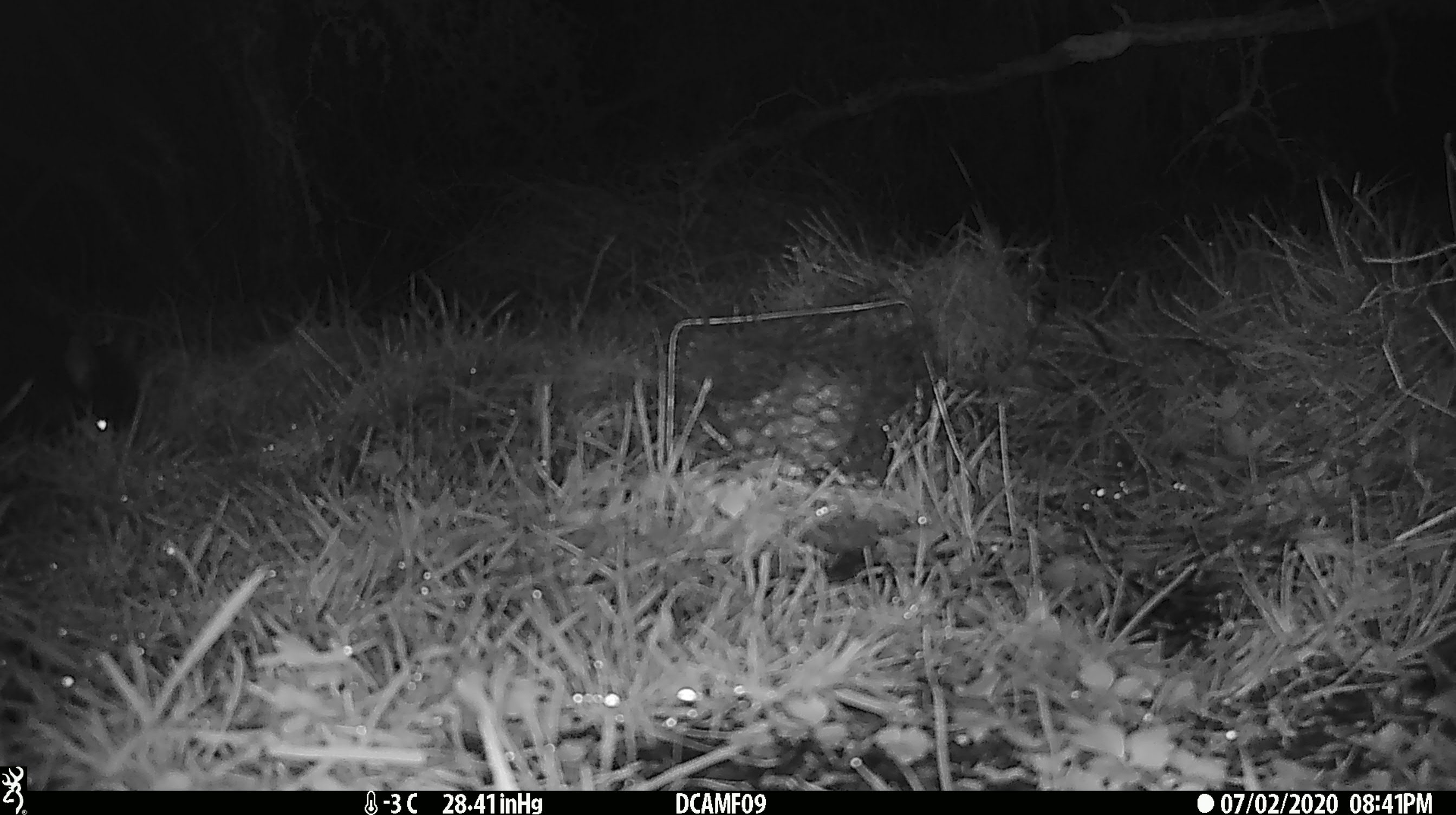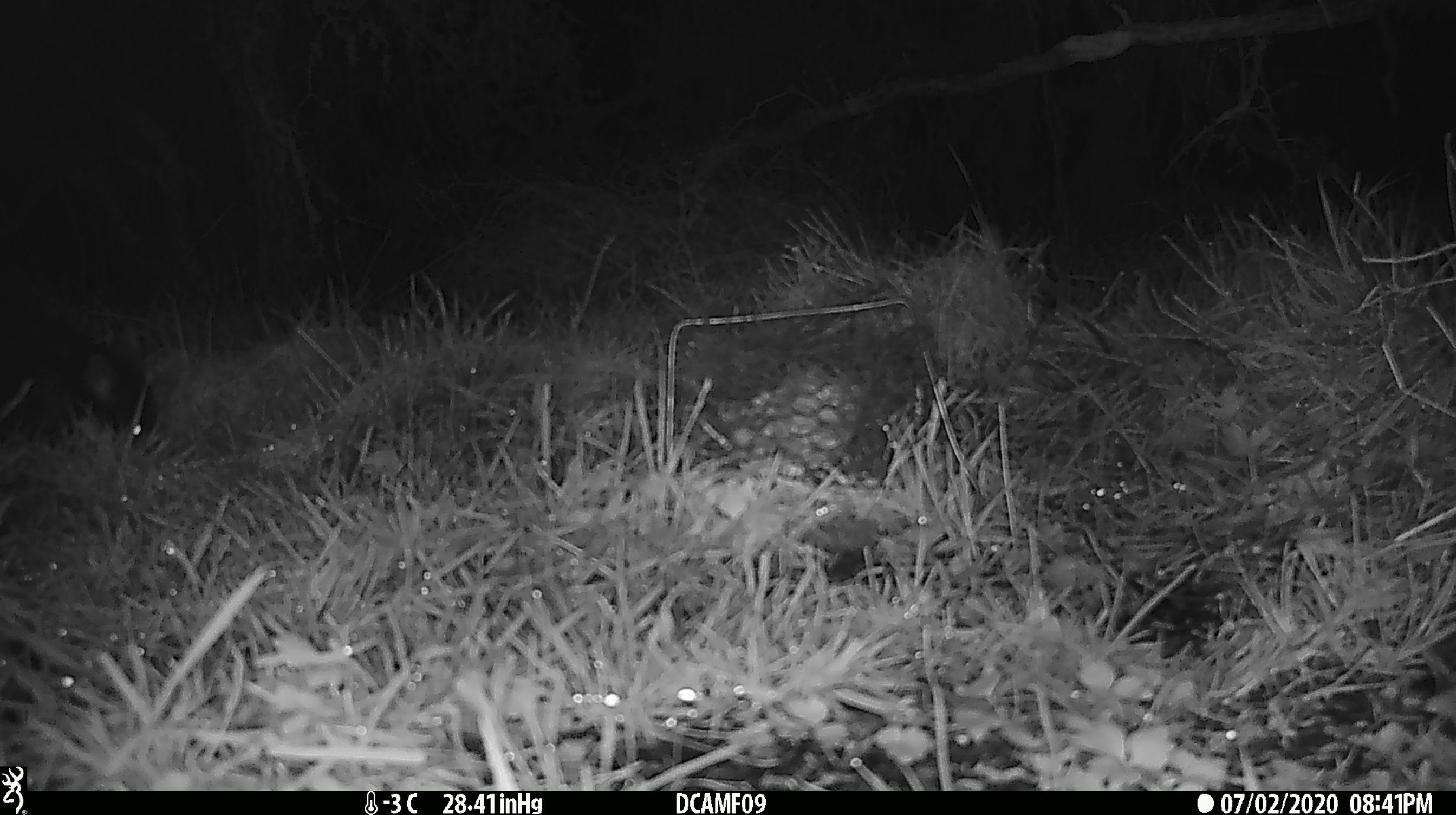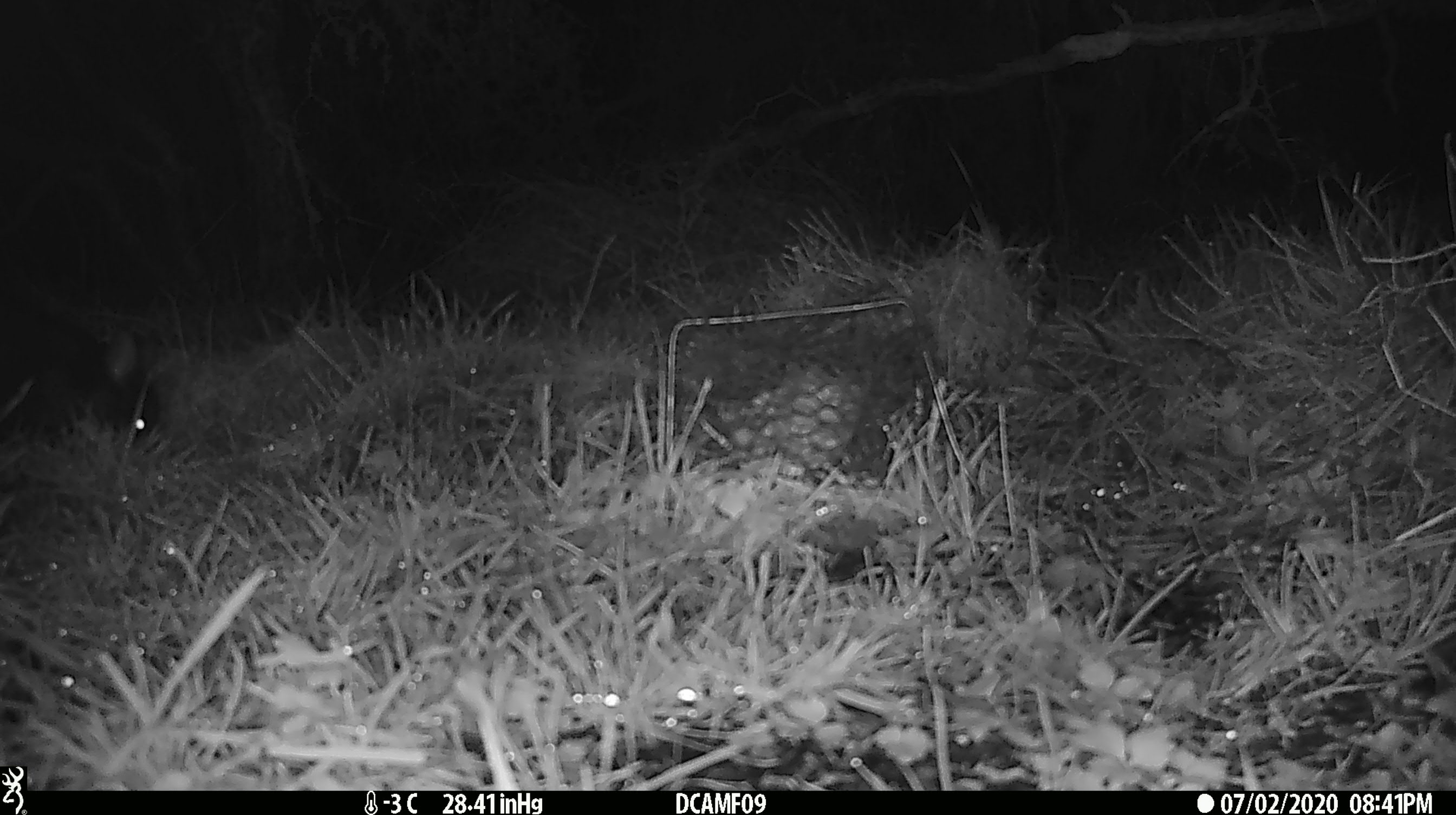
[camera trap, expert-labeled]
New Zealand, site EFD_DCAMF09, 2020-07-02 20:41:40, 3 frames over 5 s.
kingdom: Animalia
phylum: Chordata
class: Mammalia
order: Diprotodontia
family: Phalangeridae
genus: Trichosurus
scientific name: Trichosurus vulpecula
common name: common brushtail possum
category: possum